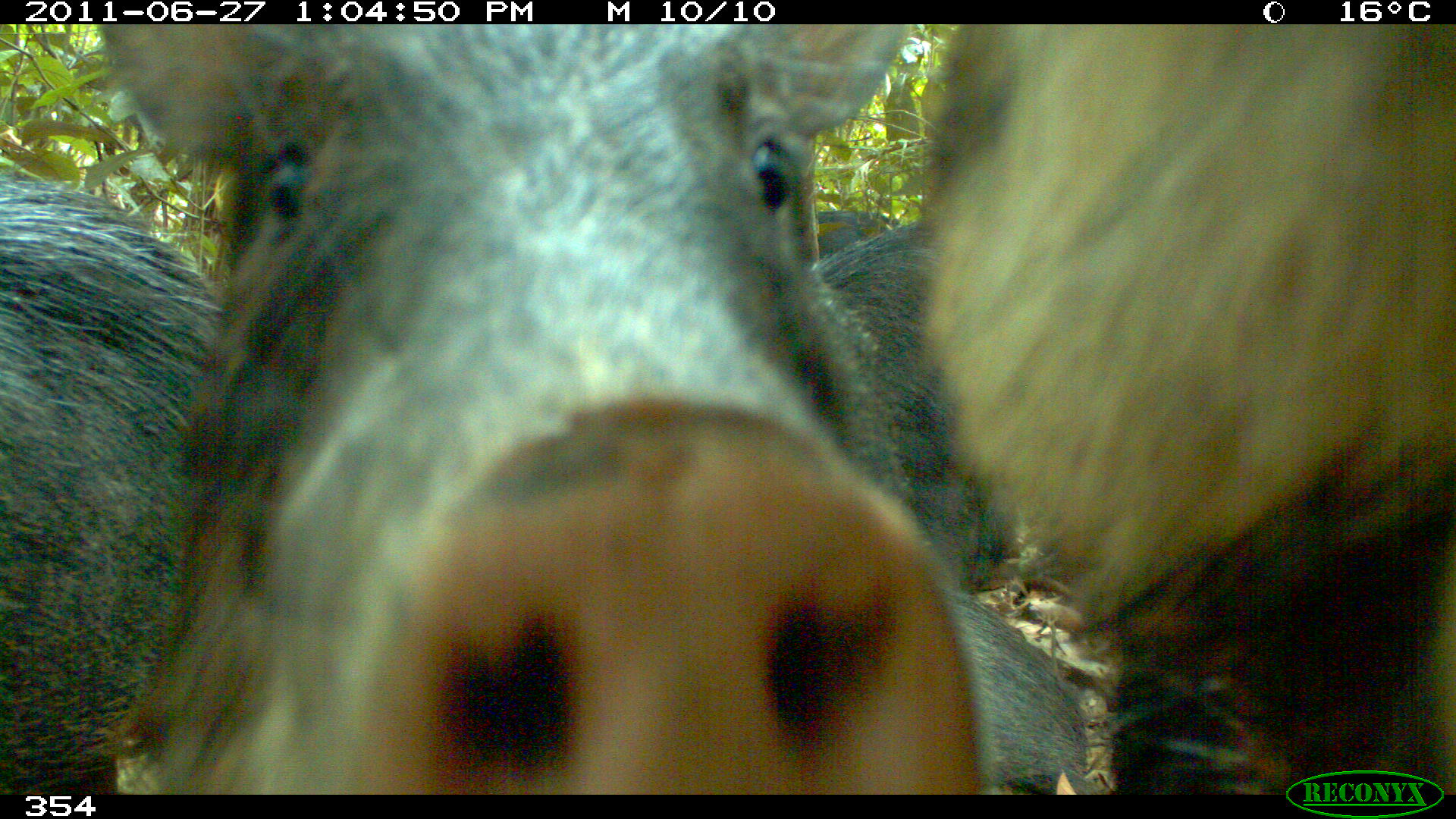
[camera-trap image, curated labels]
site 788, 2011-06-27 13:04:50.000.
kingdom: Animalia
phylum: Chordata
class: Mammalia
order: Artiodactyla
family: Tayassuidae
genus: Tayassu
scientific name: Tayassu pecari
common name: white-lipped peccary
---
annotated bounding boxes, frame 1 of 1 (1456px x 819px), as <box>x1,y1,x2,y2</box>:
tayassu pecari: <box>99,25,1097,795</box>; <box>918,23,1455,794</box>; <box>0,174,220,791</box>; <box>816,217,1014,592</box>; <box>958,593,1088,795</box>; <box>818,210,901,262</box>